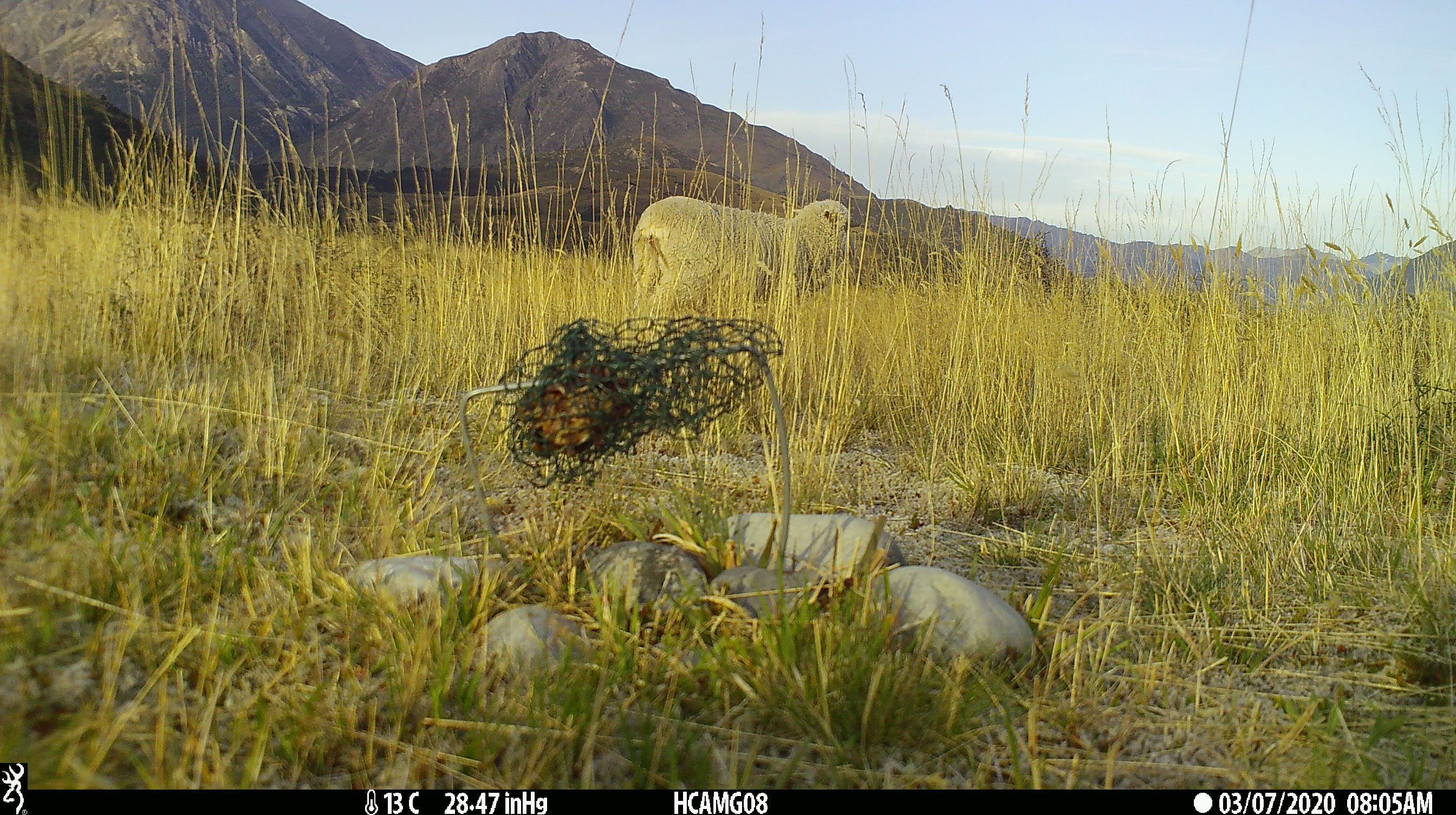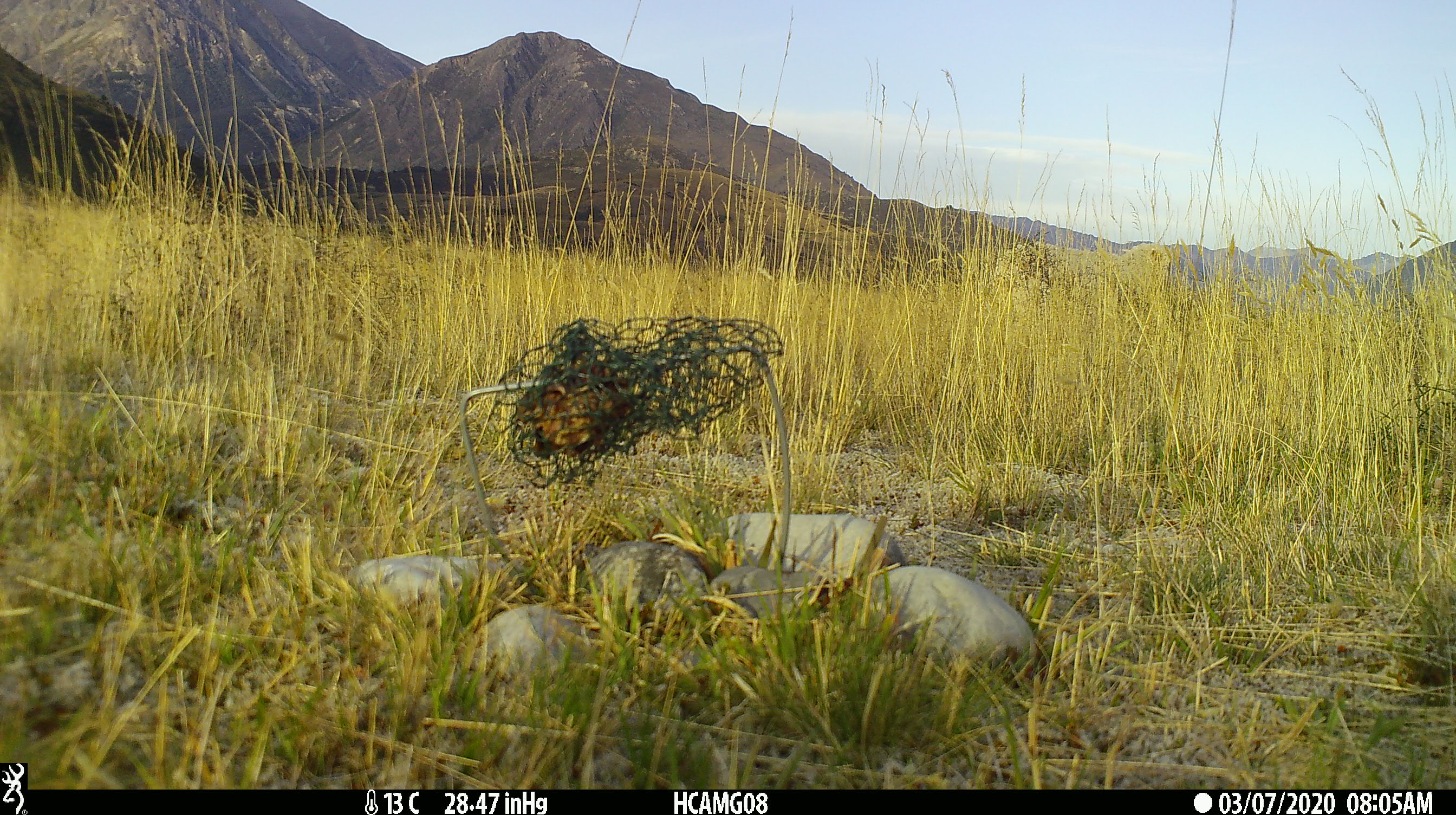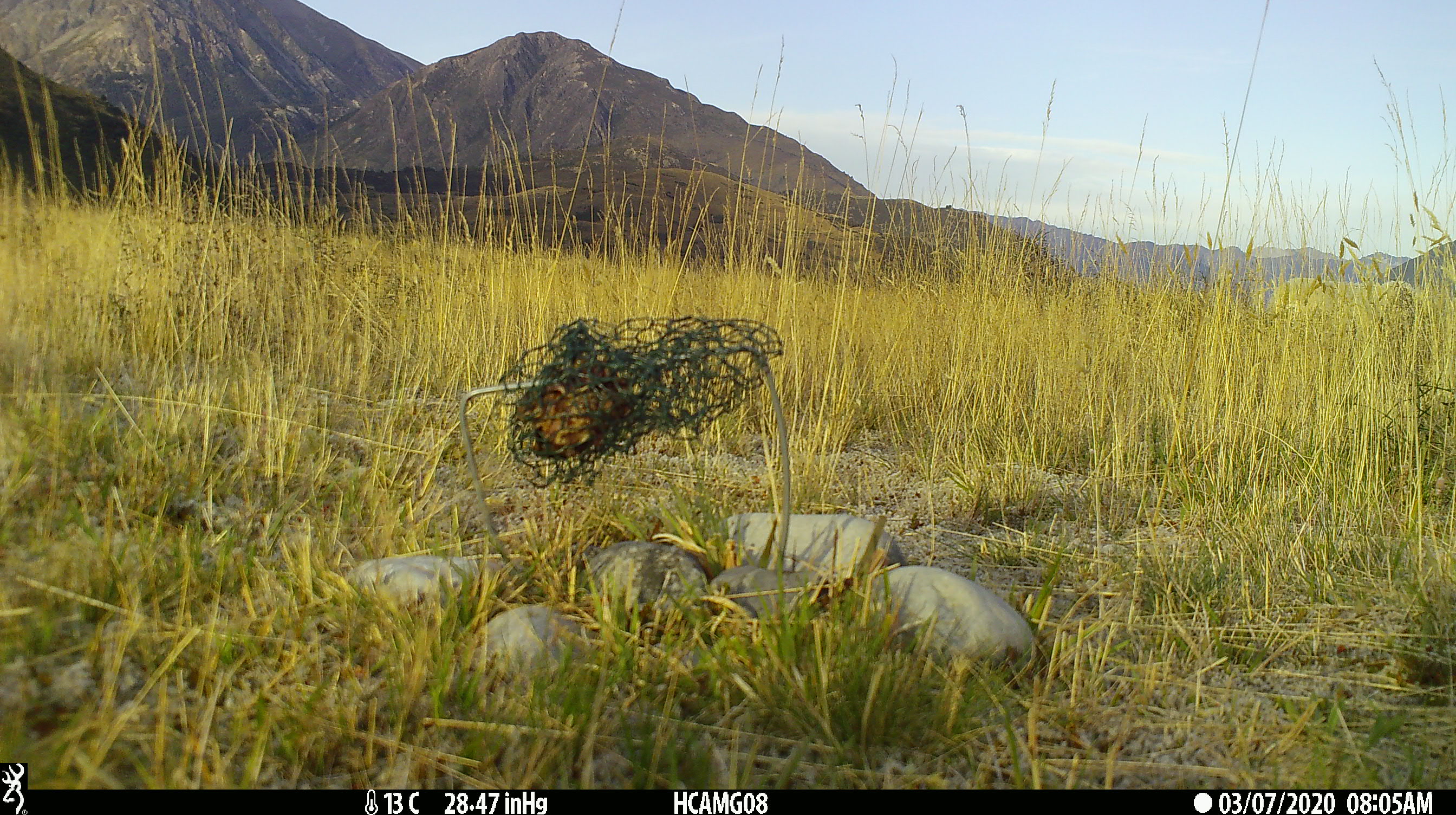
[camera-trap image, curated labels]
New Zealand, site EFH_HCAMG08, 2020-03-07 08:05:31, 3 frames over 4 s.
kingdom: Animalia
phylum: Chordata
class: Mammalia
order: Artiodactyla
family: Bovidae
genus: Ovis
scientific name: Ovis aries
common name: domestic sheep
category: sheep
Sheep (domestic sheep) (Ovis aries).